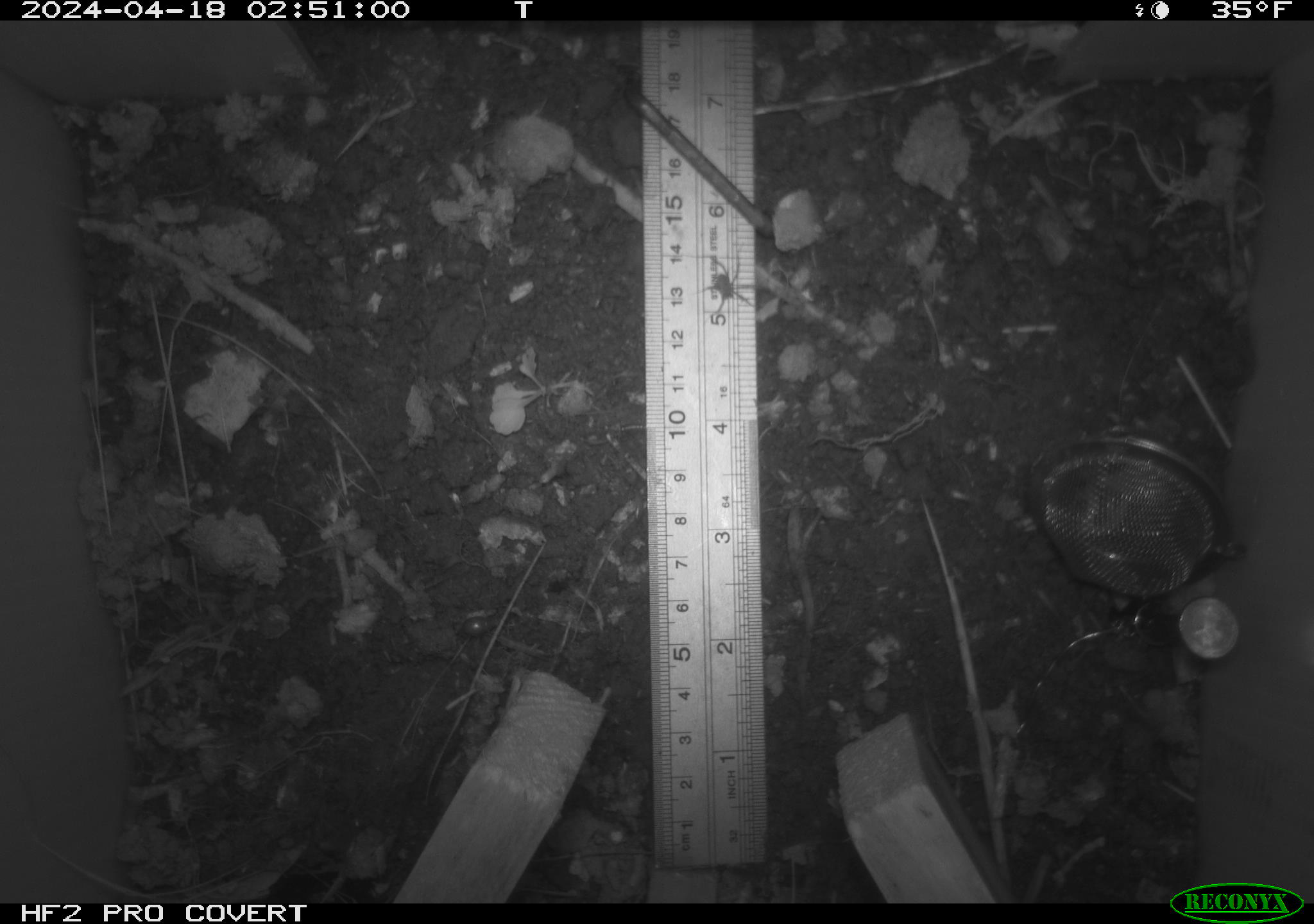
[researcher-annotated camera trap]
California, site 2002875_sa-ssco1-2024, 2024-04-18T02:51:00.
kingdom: Animalia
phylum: Arthropoda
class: Arachnida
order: Araneae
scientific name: Araneae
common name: spider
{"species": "spider (Araneae)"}